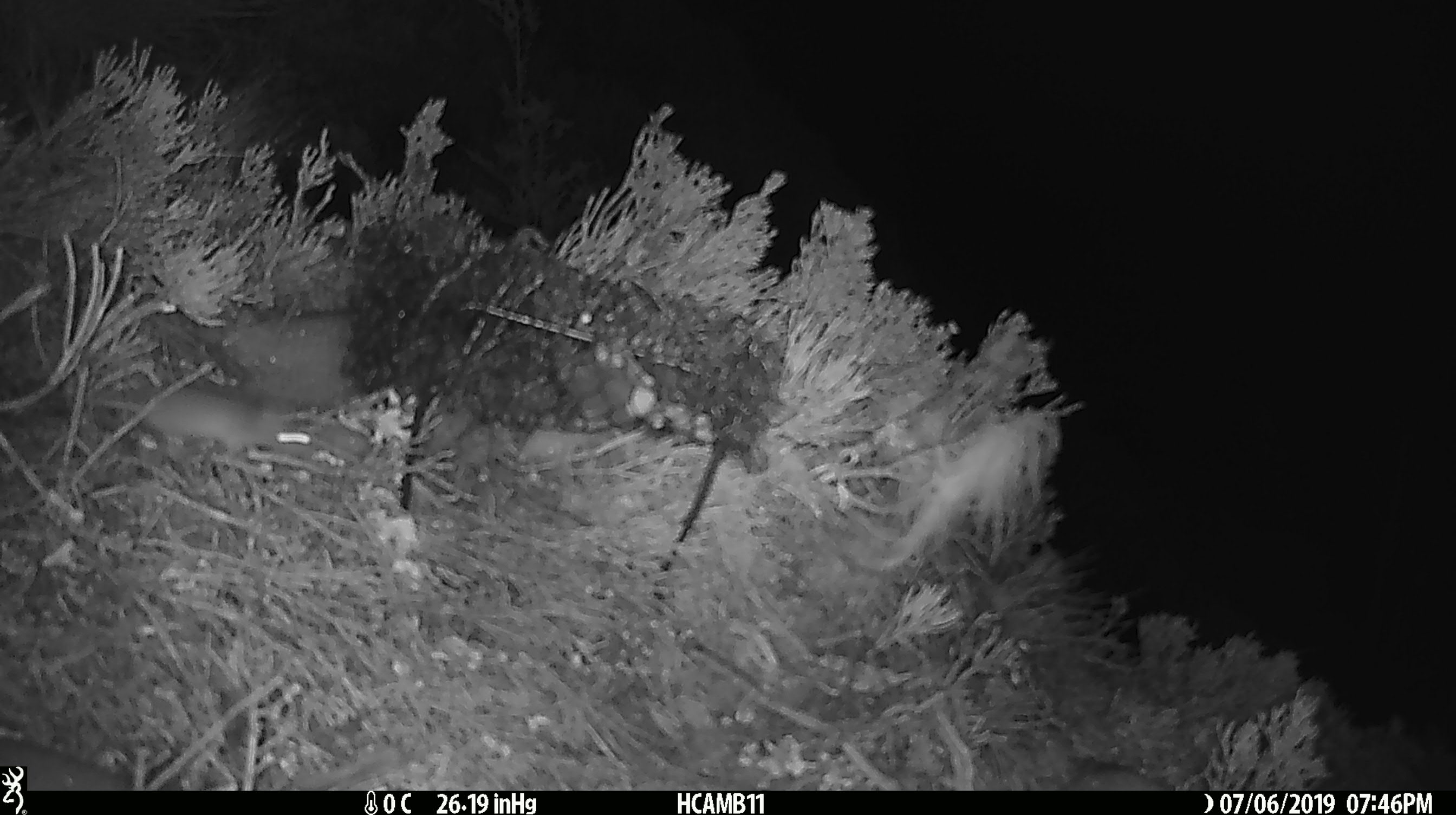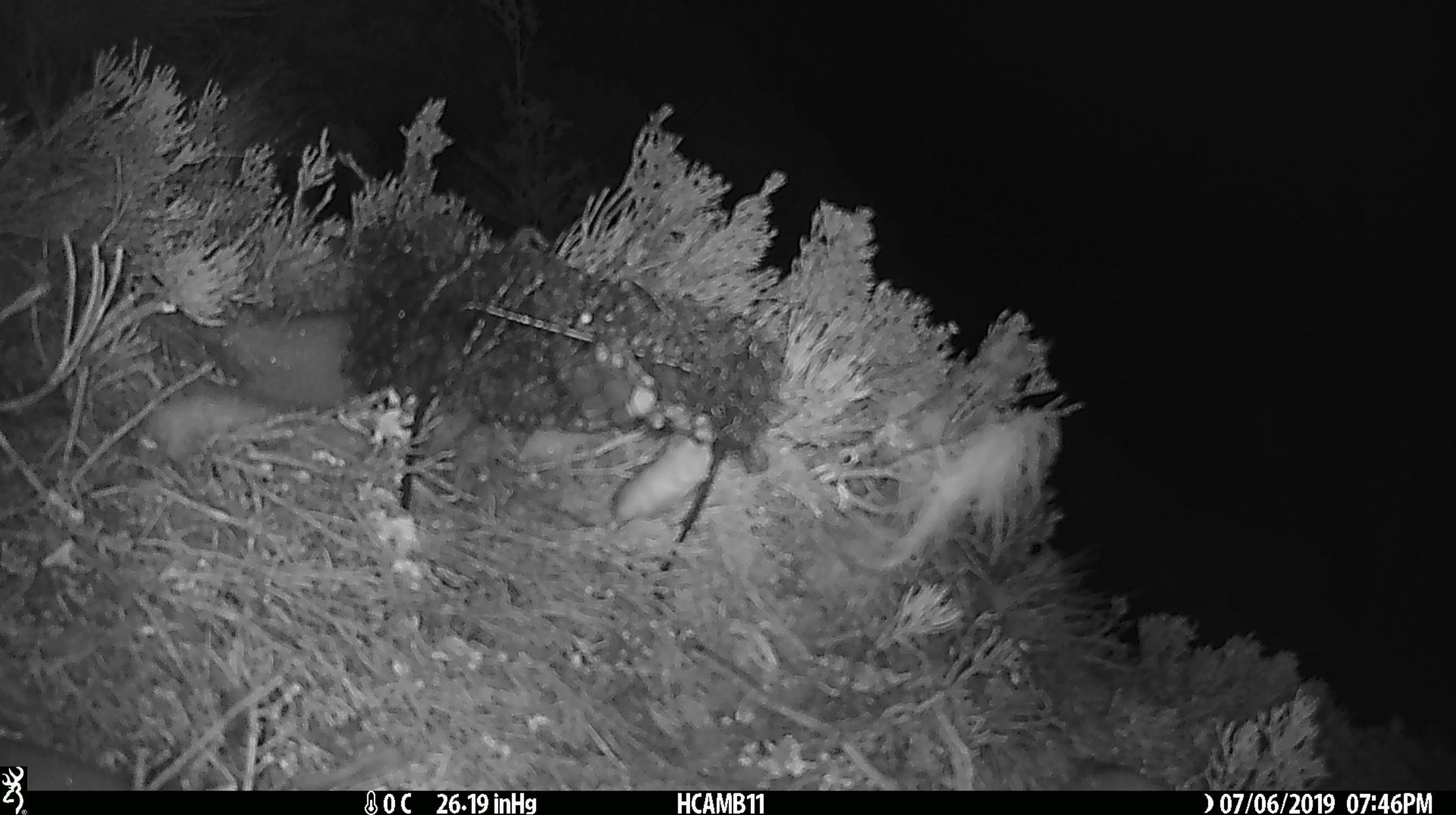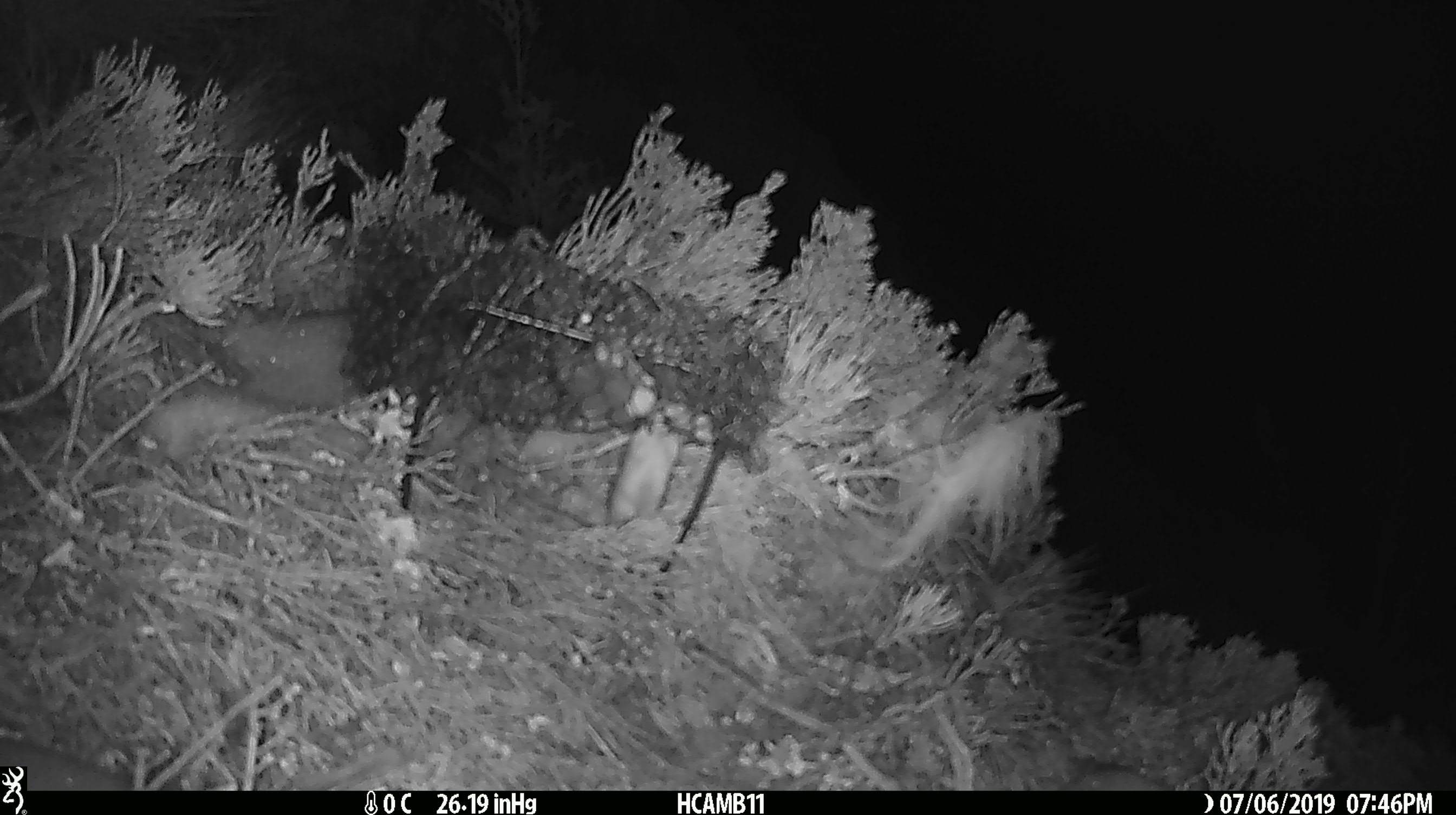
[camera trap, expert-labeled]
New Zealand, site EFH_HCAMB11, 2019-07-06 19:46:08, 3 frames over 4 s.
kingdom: Animalia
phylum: Chordata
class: Mammalia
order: Rodentia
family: Muridae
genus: Mus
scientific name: Mus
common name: mouse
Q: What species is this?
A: Mouse (Mus).